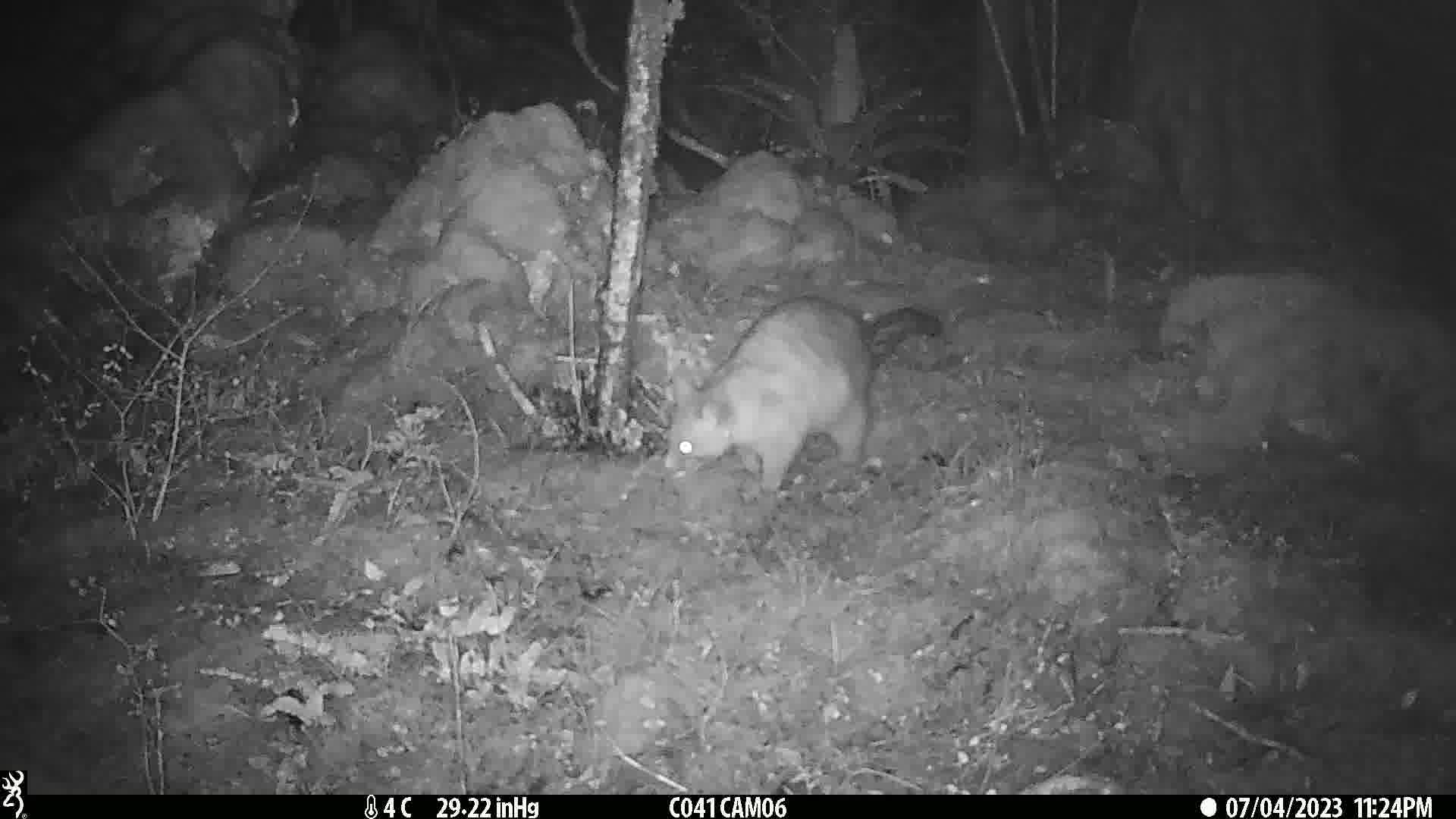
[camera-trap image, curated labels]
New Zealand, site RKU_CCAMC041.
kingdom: Animalia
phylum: Chordata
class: Mammalia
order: Diprotodontia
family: Phalangeridae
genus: Trichosurus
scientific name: Trichosurus vulpecula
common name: common brushtail possum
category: possum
Possum (common brushtail possum) (Trichosurus vulpecula).